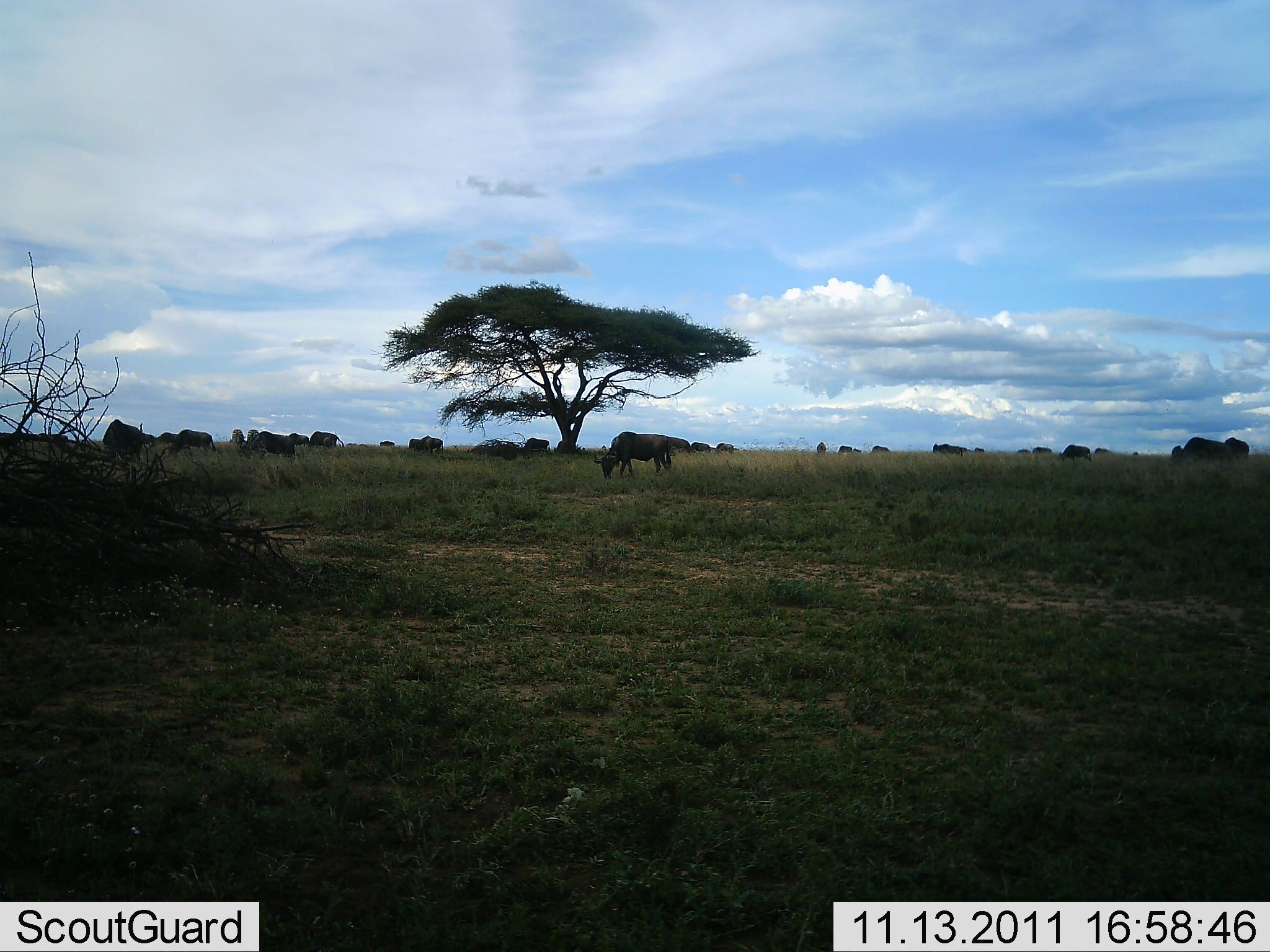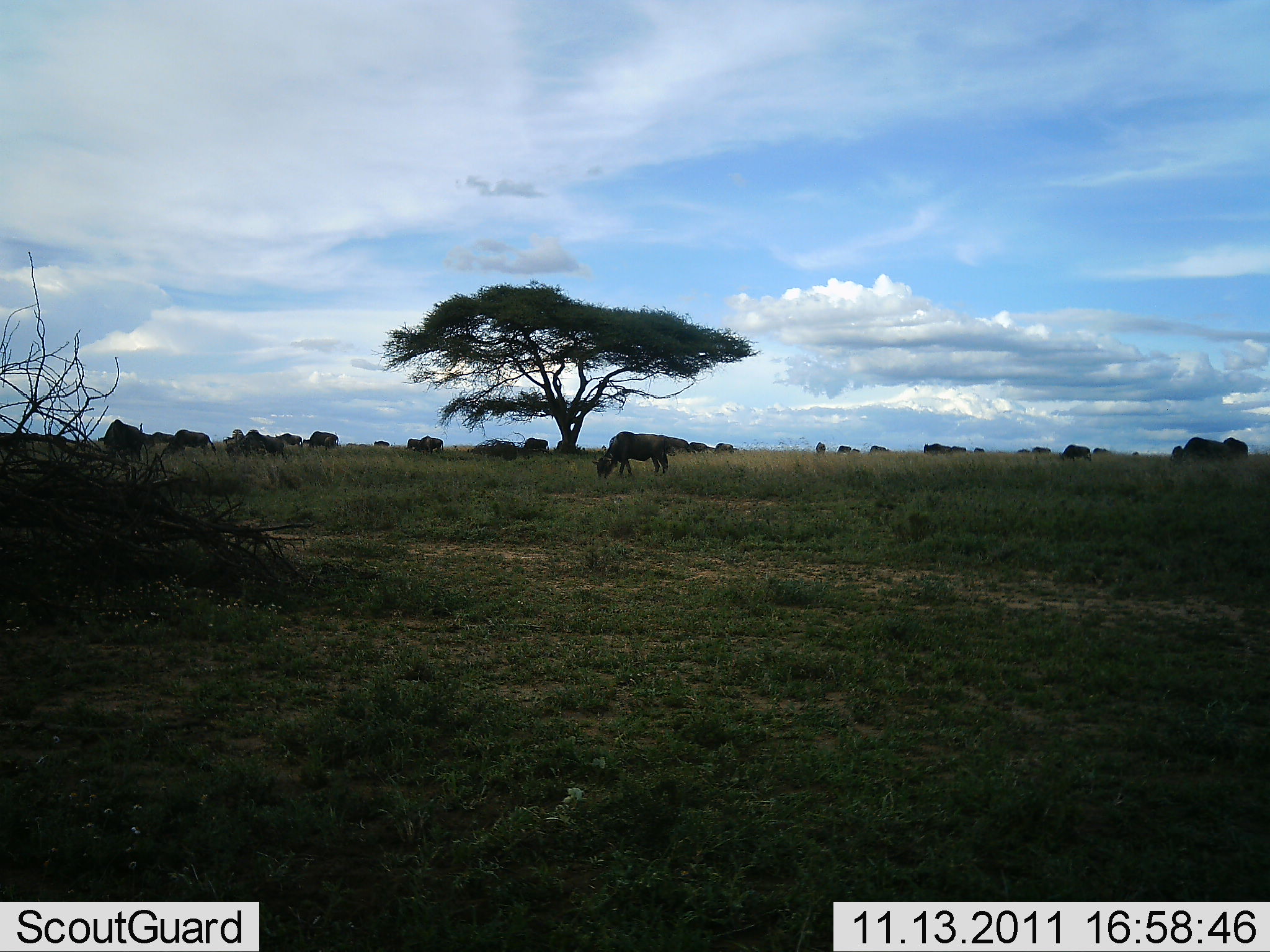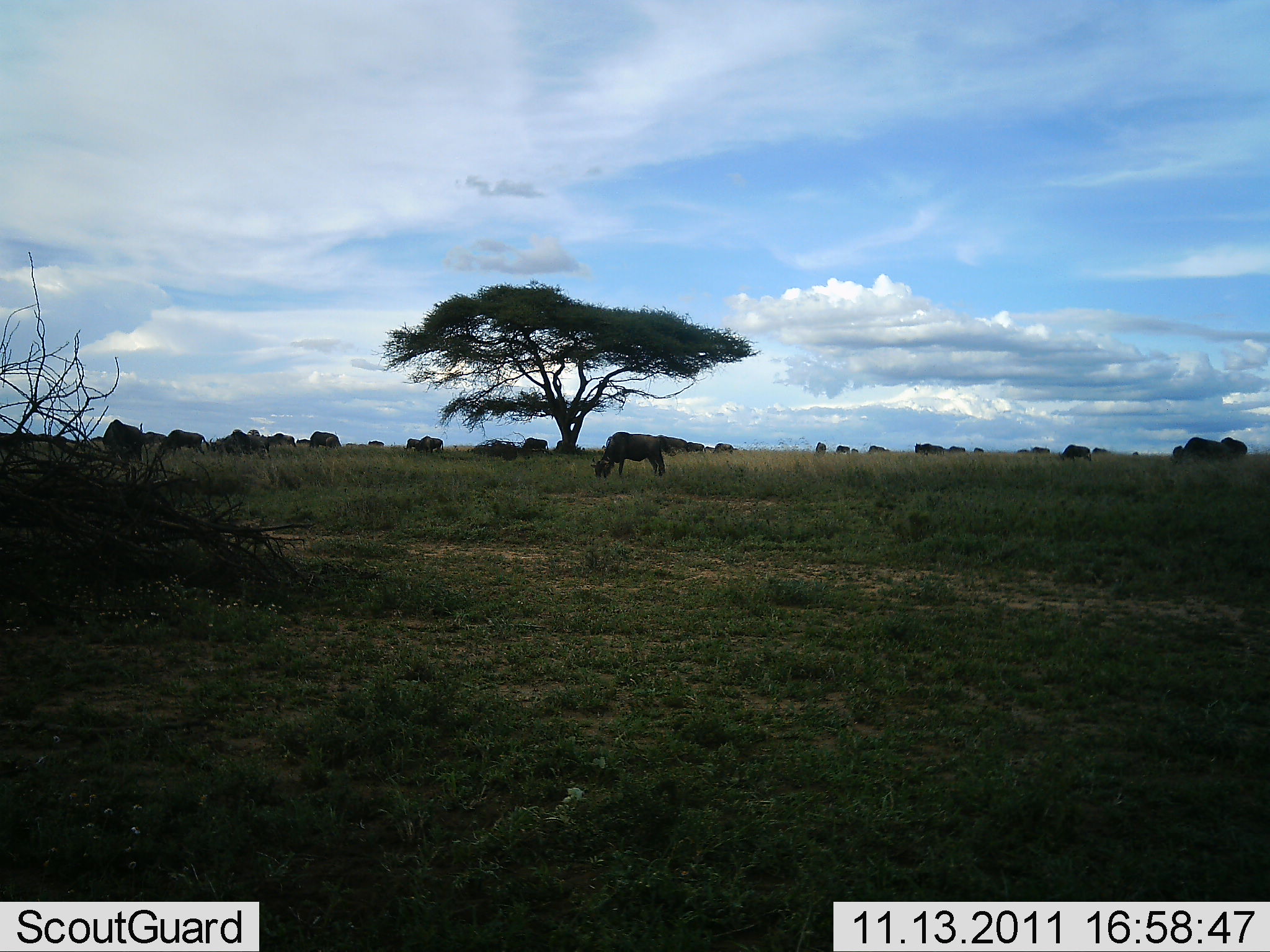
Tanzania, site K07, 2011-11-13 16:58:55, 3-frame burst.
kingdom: Animalia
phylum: Chordata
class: Mammalia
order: Artiodactyla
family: Bovidae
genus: Connochaetes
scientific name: Connochaetes taurinus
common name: blue wildebeest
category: wildebeest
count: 11-50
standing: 45%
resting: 0%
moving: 45%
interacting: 0%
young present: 0%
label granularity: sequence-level